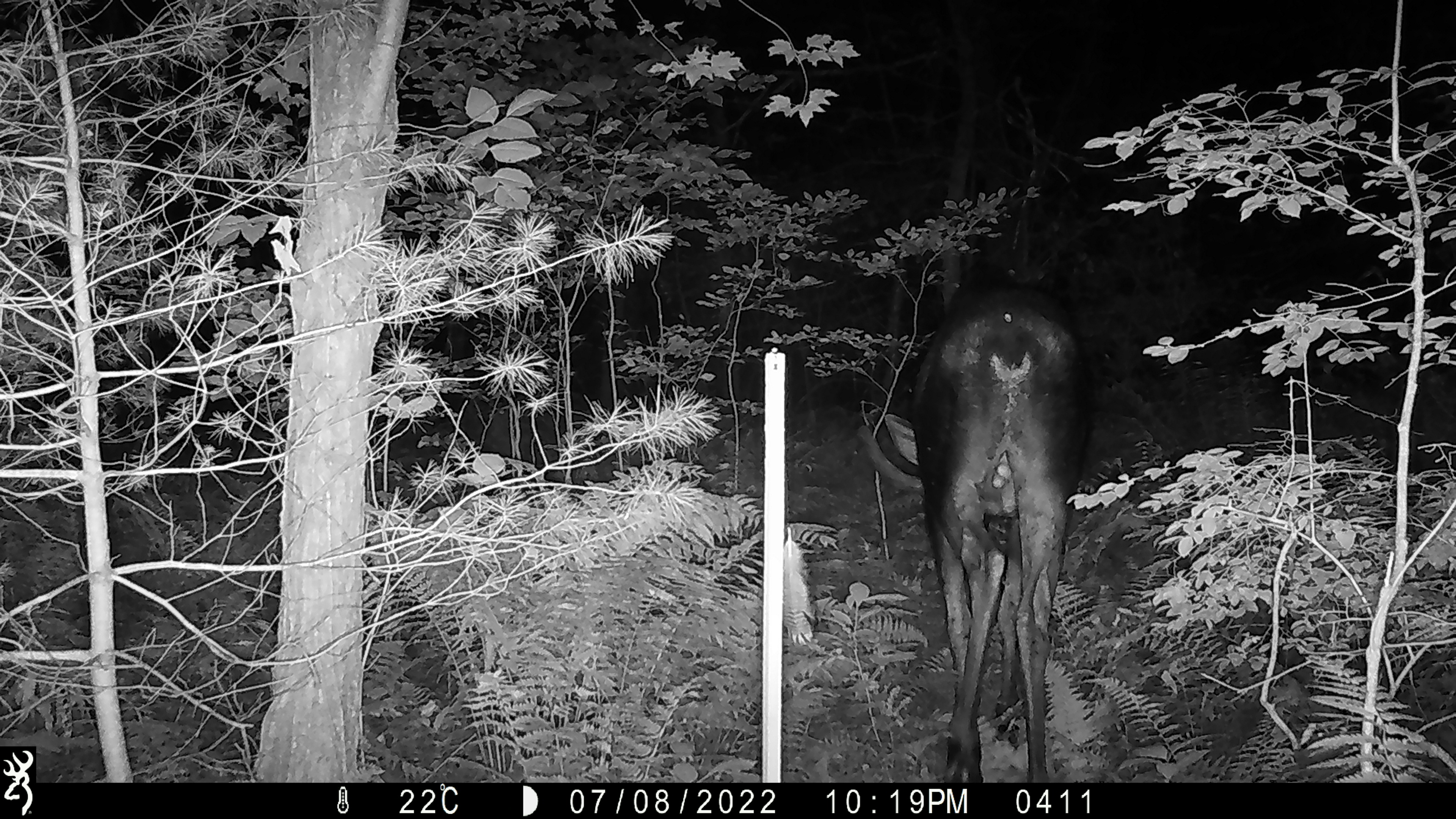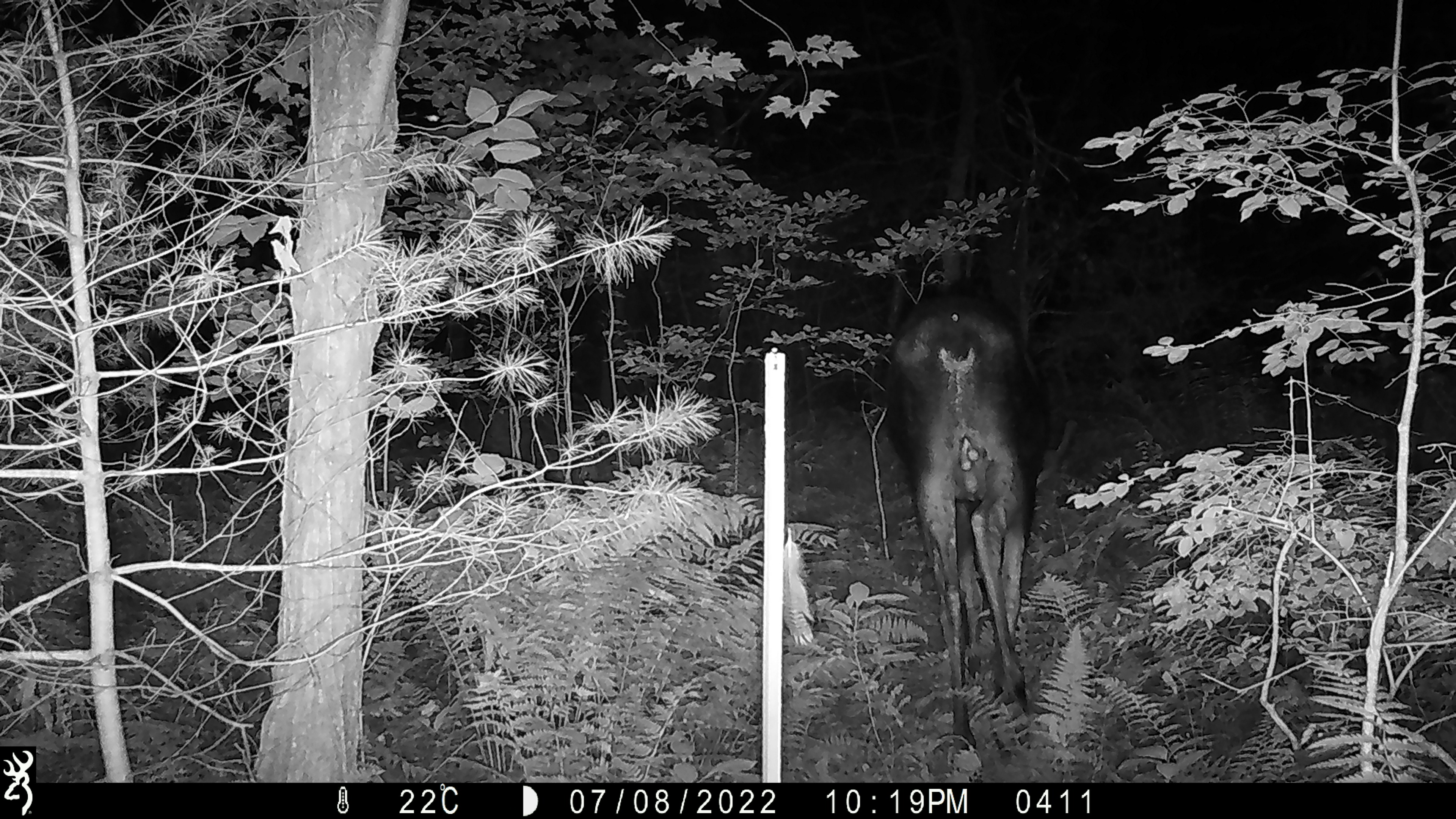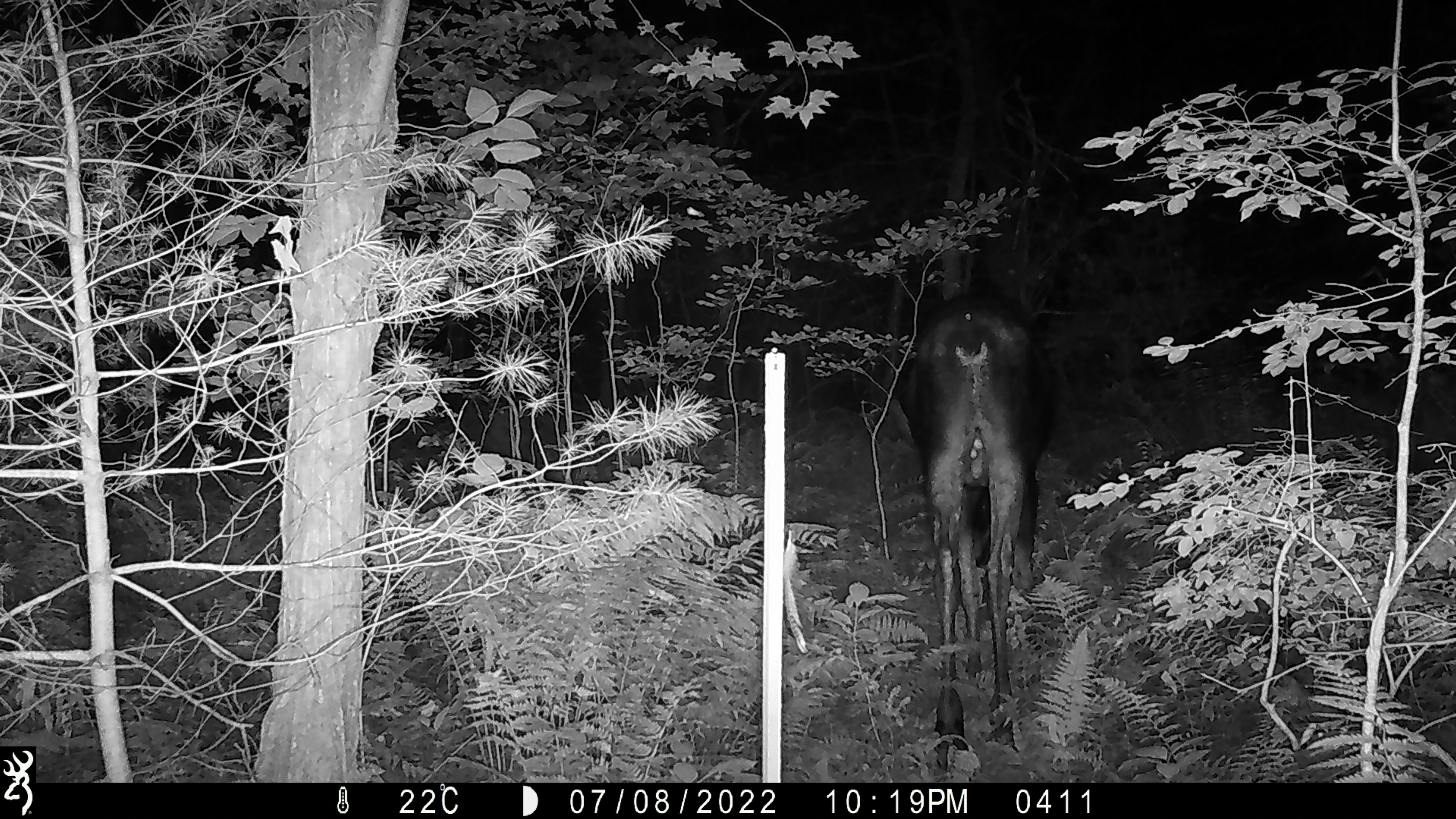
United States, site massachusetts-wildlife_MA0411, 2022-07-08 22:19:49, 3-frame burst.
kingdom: Animalia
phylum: Chordata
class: Mammalia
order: Artiodactyla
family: Cervidae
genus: Alces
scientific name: Alces alces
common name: moose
Moose (Alces alces).